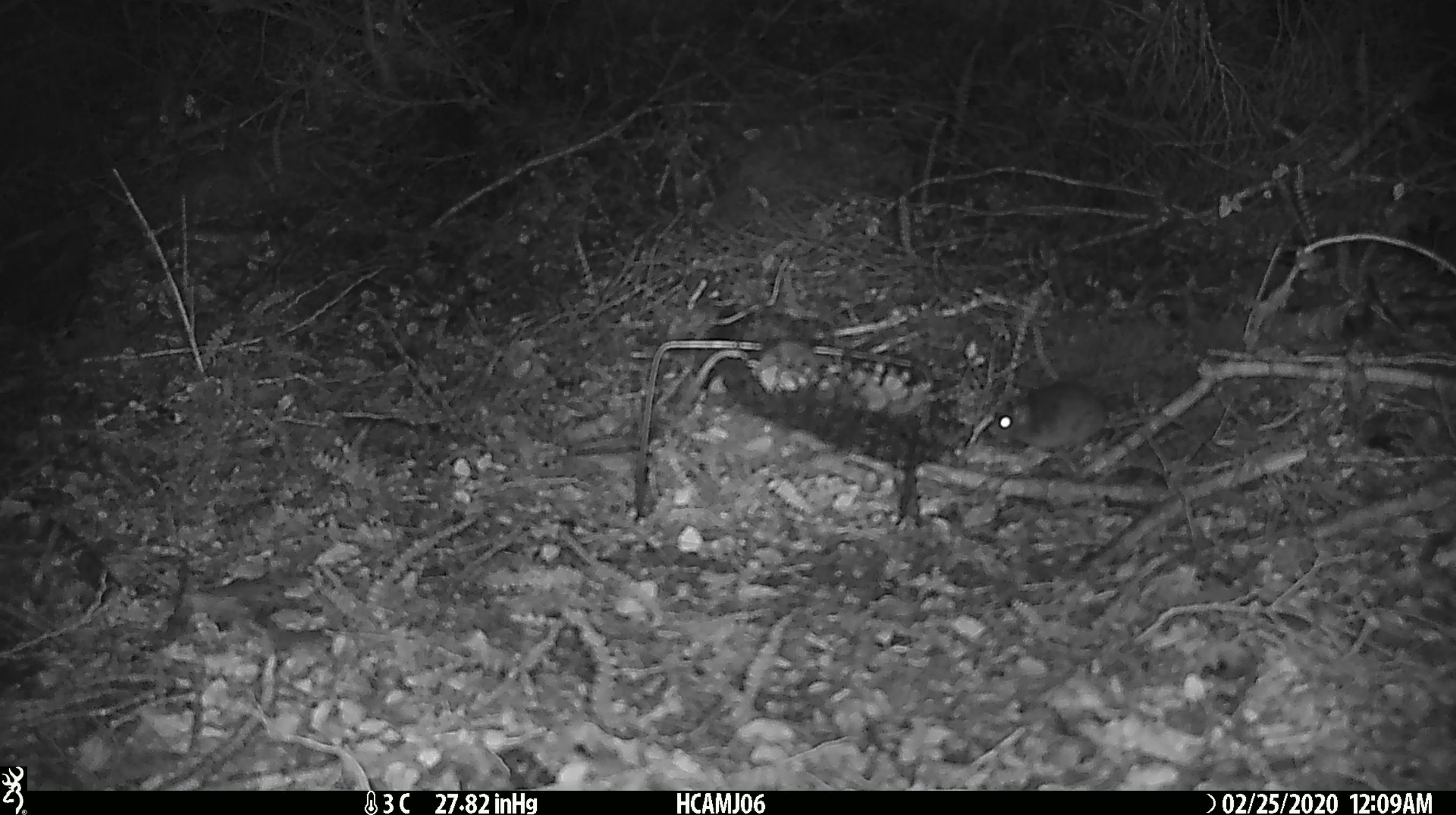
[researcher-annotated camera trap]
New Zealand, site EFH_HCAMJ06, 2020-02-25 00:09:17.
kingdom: Animalia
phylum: Chordata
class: Mammalia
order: Rodentia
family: Muridae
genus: Mus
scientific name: Mus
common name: mouse